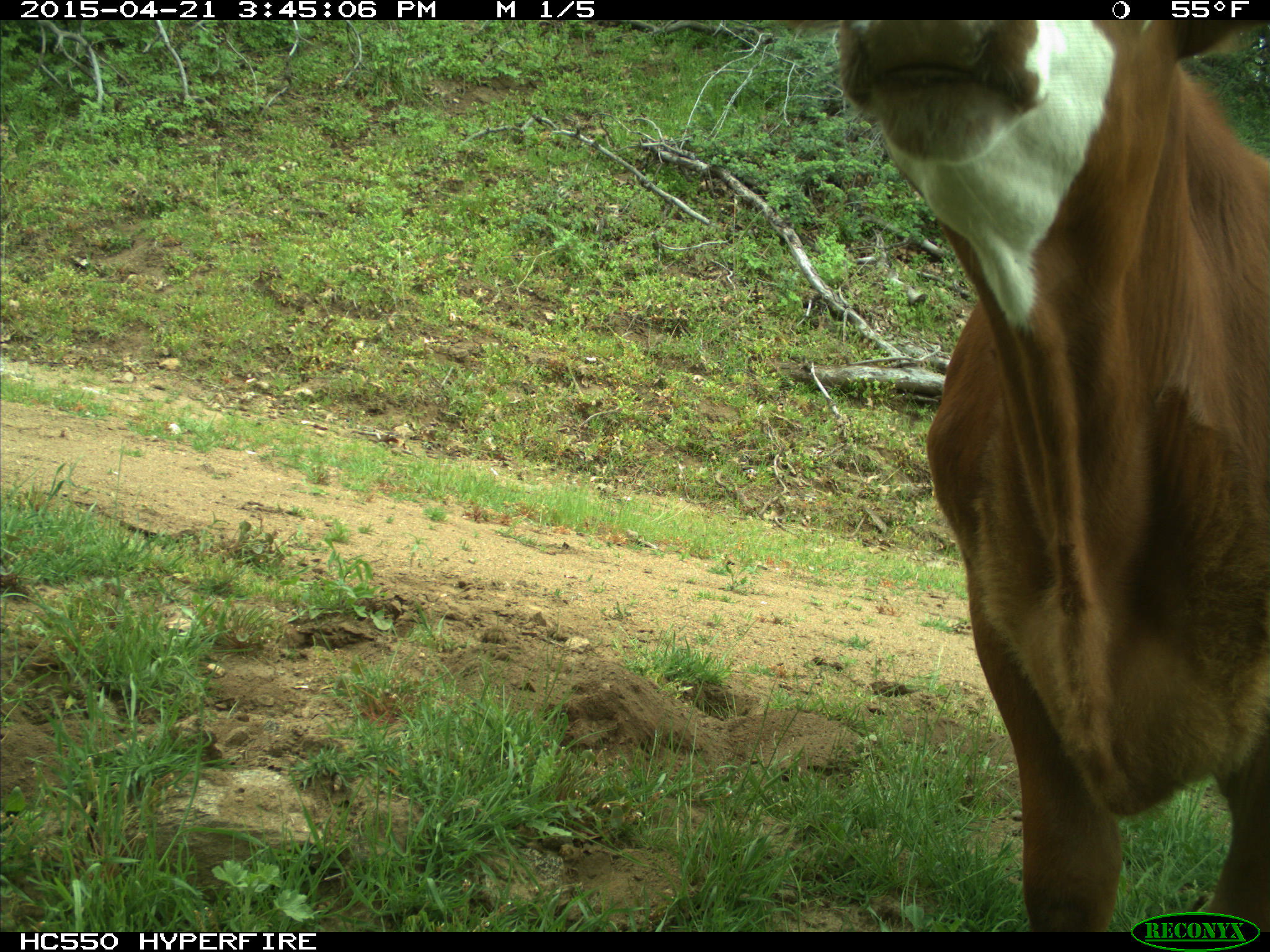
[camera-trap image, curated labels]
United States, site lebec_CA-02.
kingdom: Animalia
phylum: Chordata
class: Mammalia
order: Artiodactyla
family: Bovidae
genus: Bos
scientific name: Bos taurus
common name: domestic cow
Bos taurus (domestic cow).